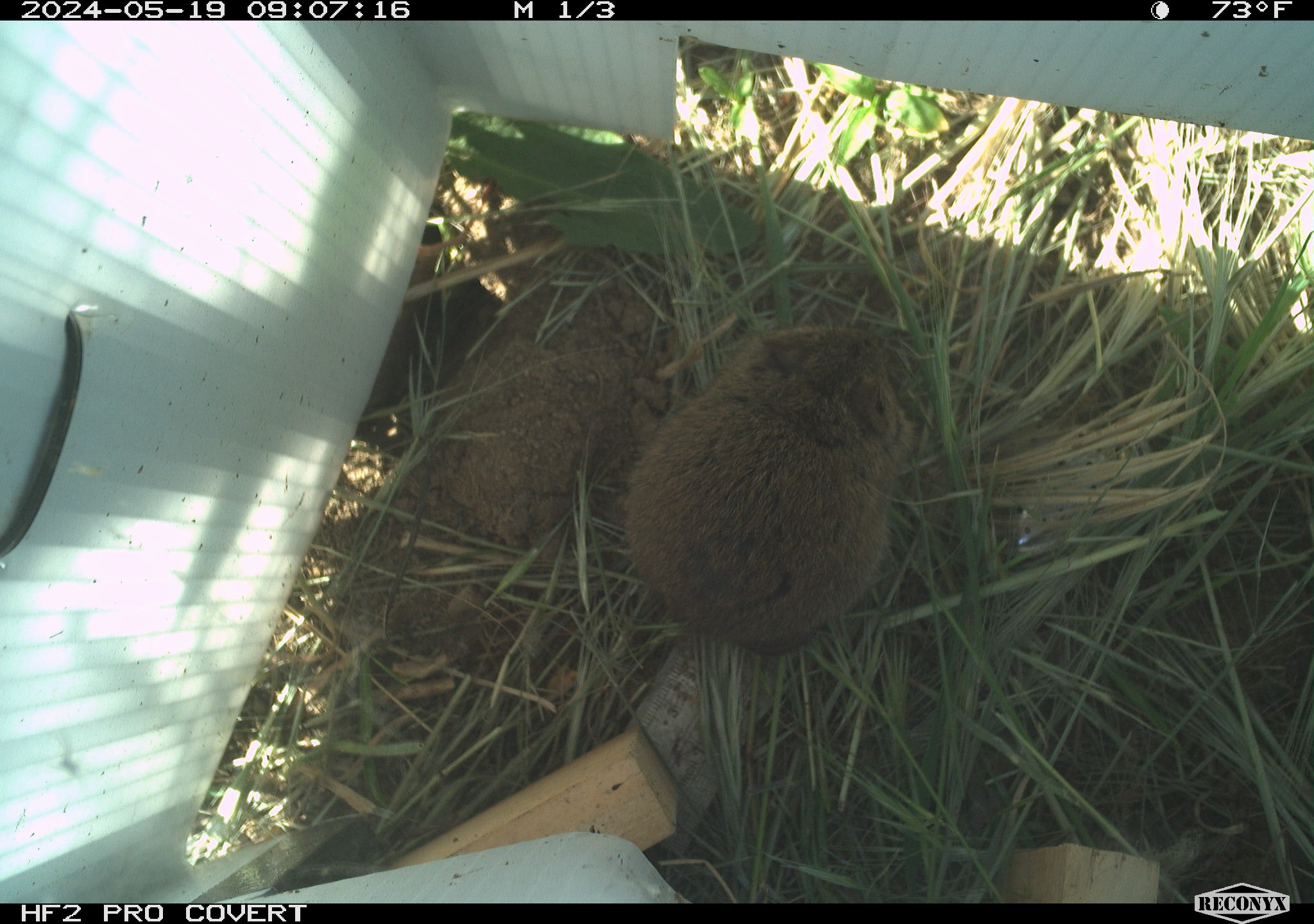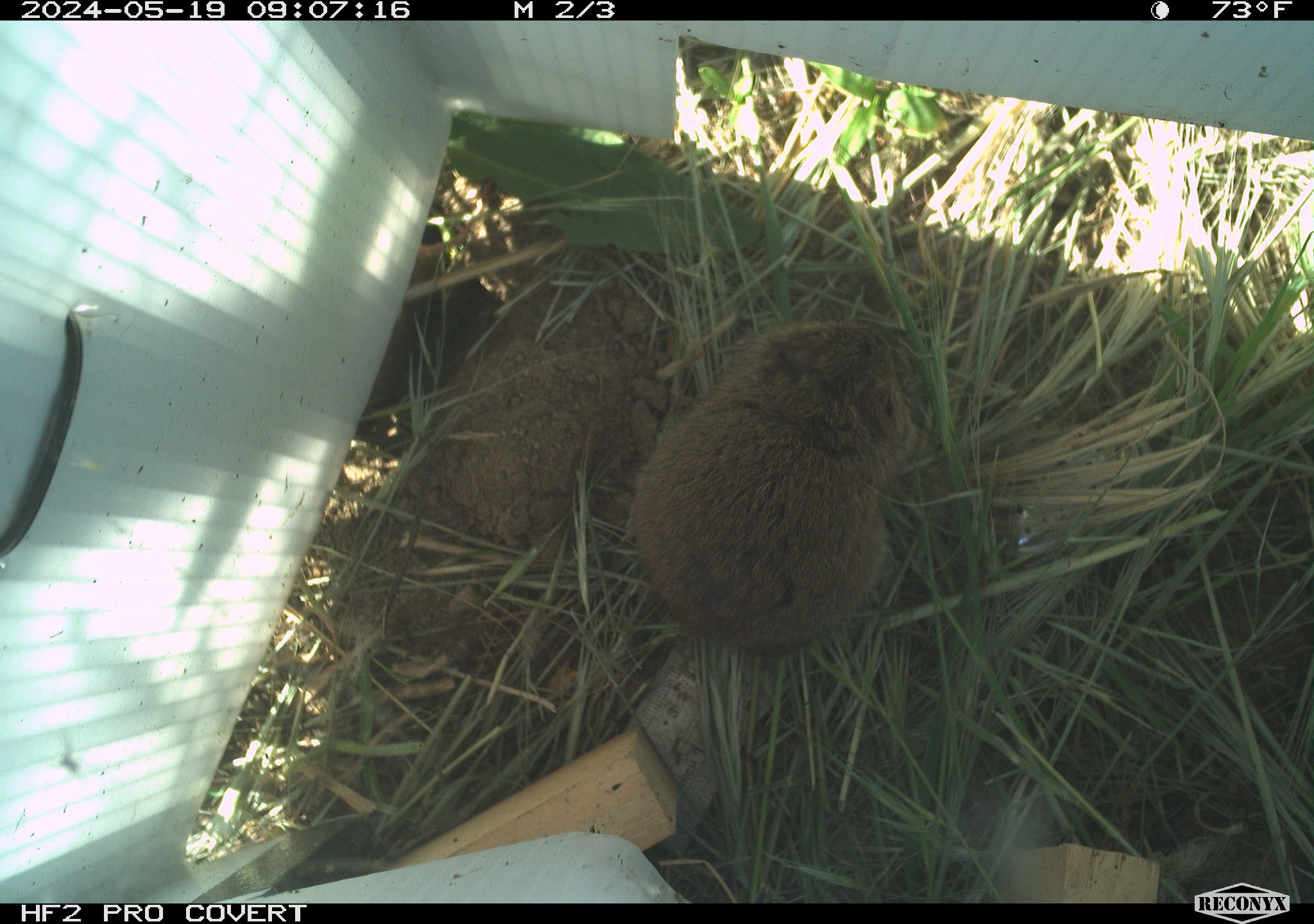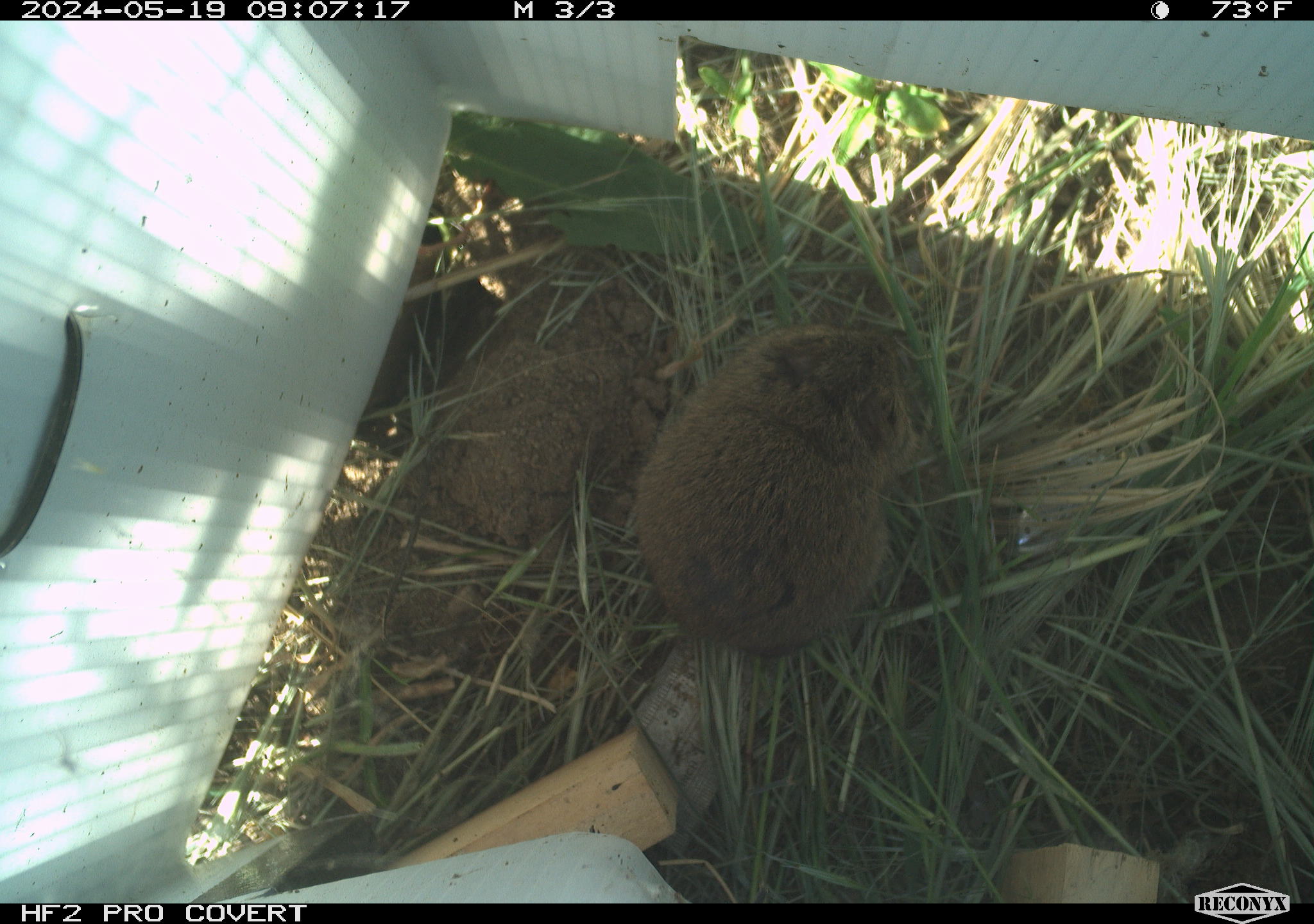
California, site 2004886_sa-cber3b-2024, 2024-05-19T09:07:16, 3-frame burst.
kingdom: Animalia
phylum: Chordata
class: Mammalia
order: Rodentia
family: Cricetidae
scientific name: Arvicolinae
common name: voles, lemmings, and muskrats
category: arvicolinae subfamily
Arvicolinae subfamily (voles, lemmings, and muskrats) (Arvicolinae).